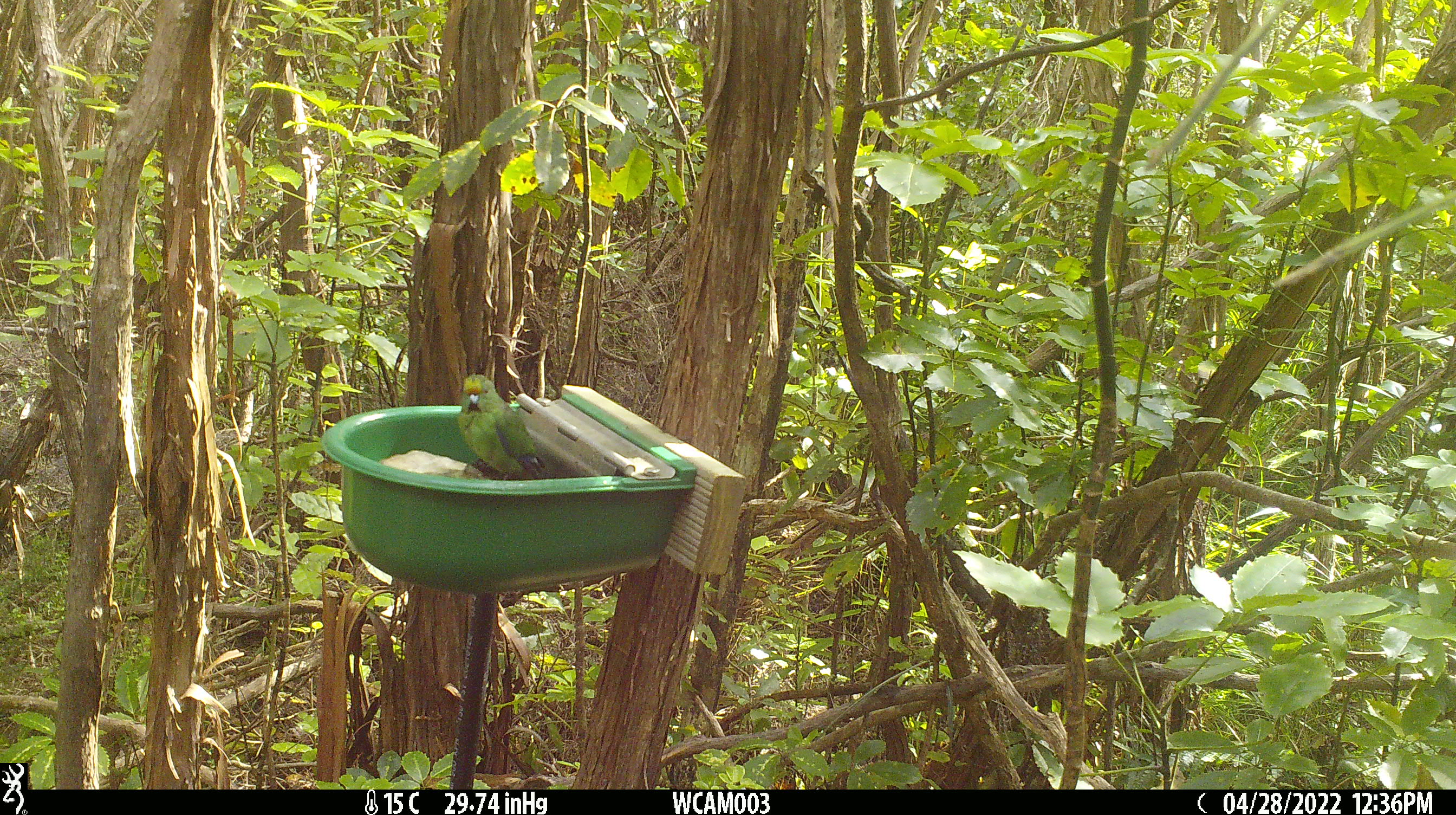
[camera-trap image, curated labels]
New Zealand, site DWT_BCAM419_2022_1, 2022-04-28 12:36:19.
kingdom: Animalia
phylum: Chordata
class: Aves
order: Psittaciformes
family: Psittaculidae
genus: Cyanoramphus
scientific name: Cyanoramphus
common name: parakeet